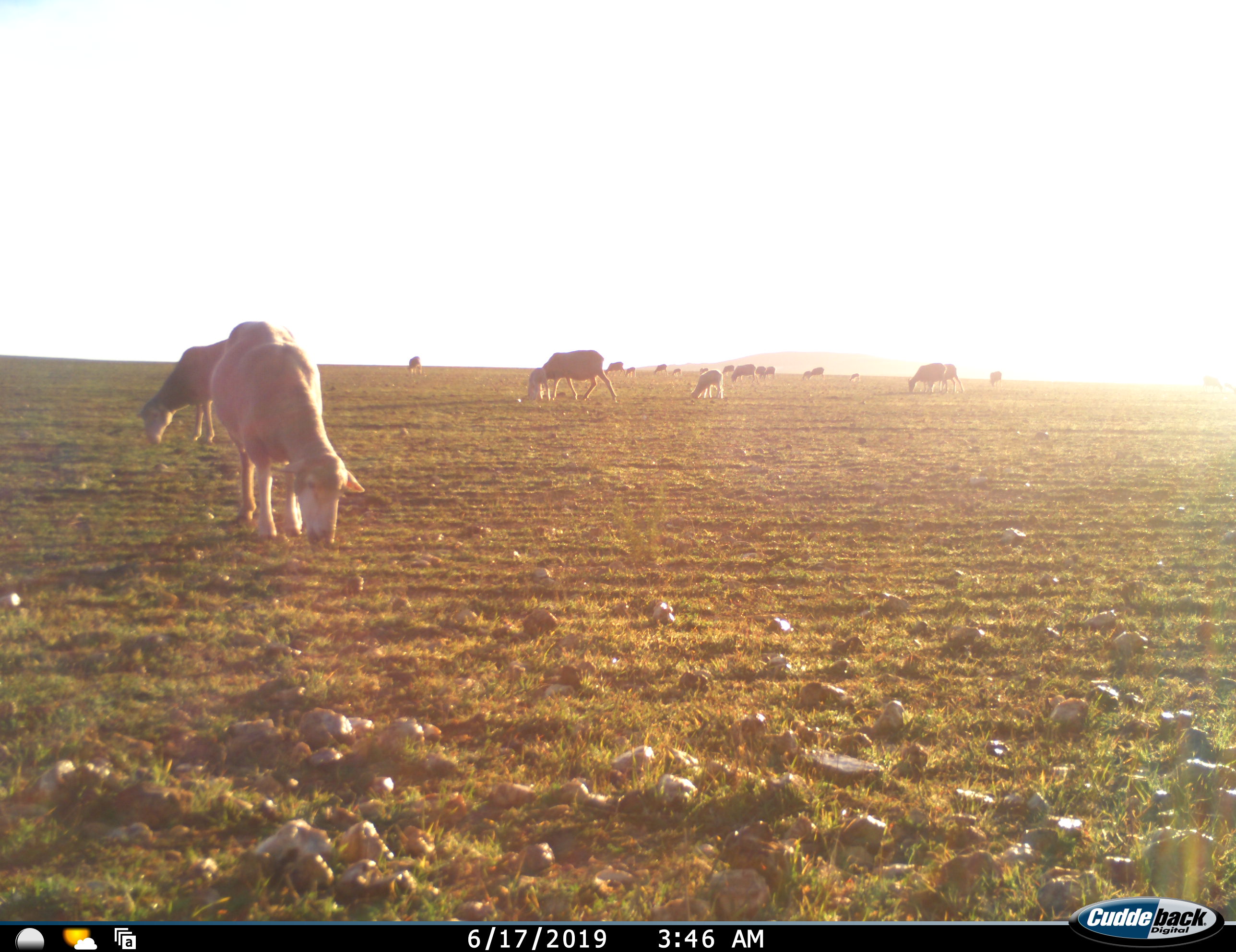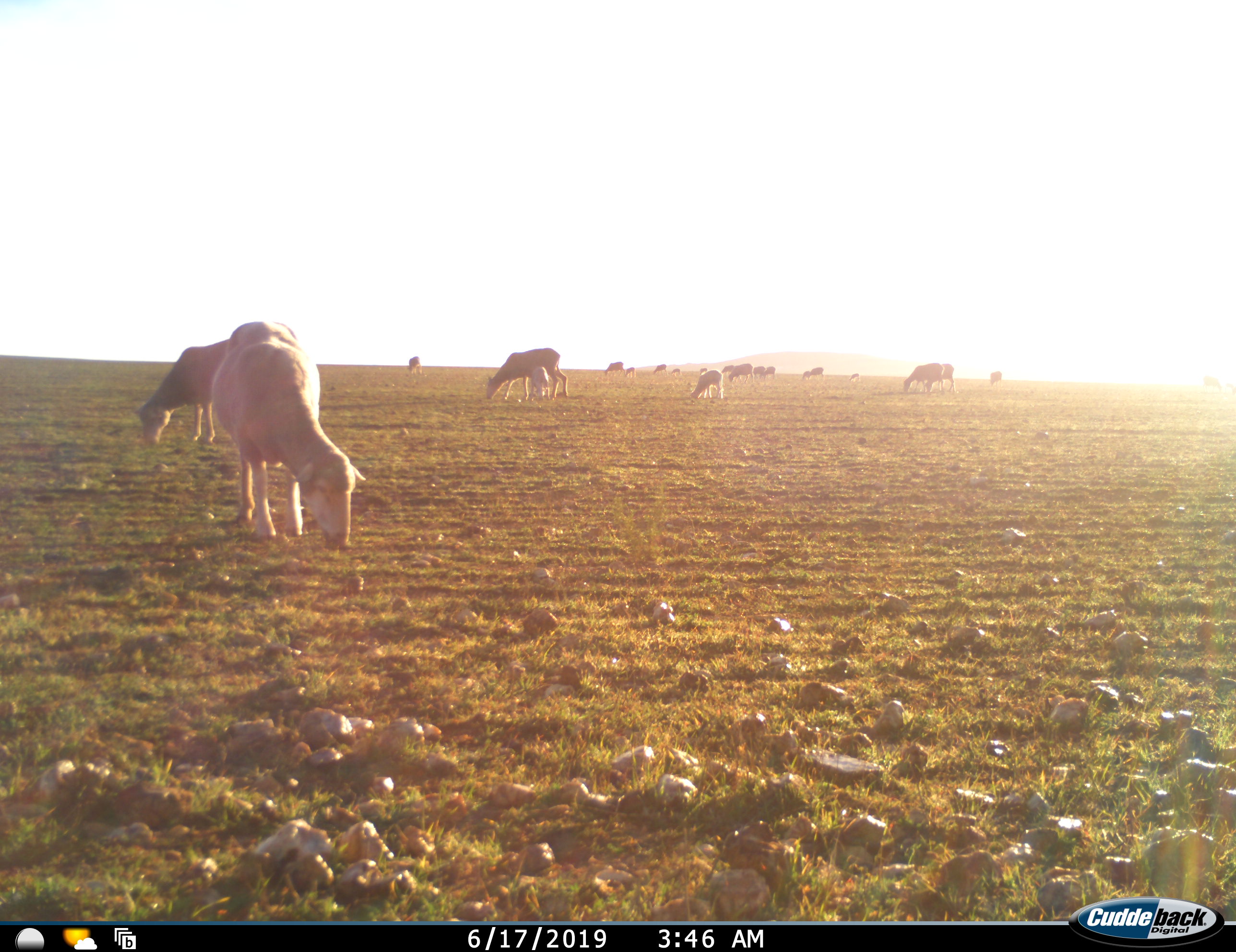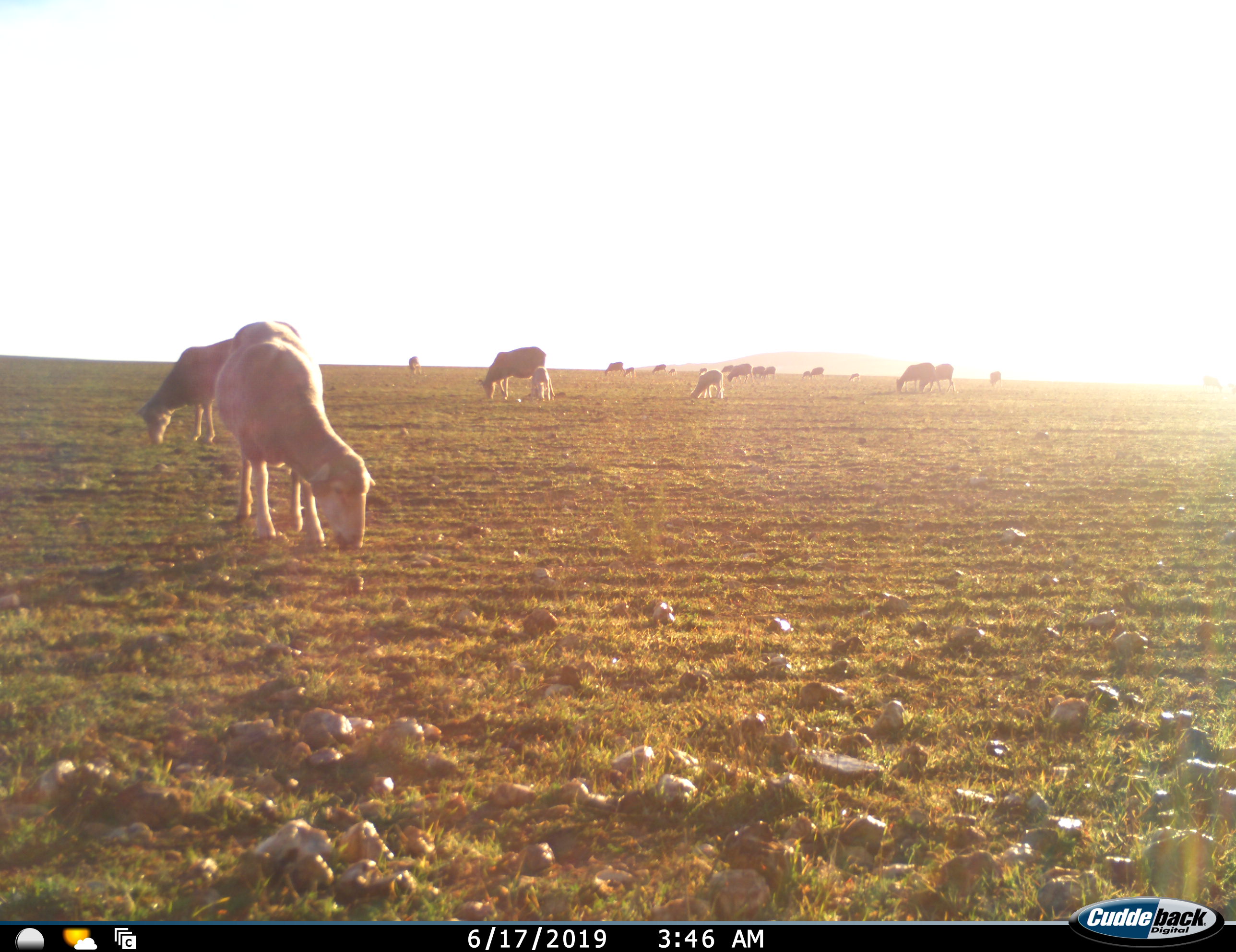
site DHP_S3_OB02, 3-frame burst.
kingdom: Animalia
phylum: Chordata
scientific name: Vertebrata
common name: domestic animal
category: domesticanimal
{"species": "domesticanimal (domestic animal) (Vertebrata)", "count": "11-50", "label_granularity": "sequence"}